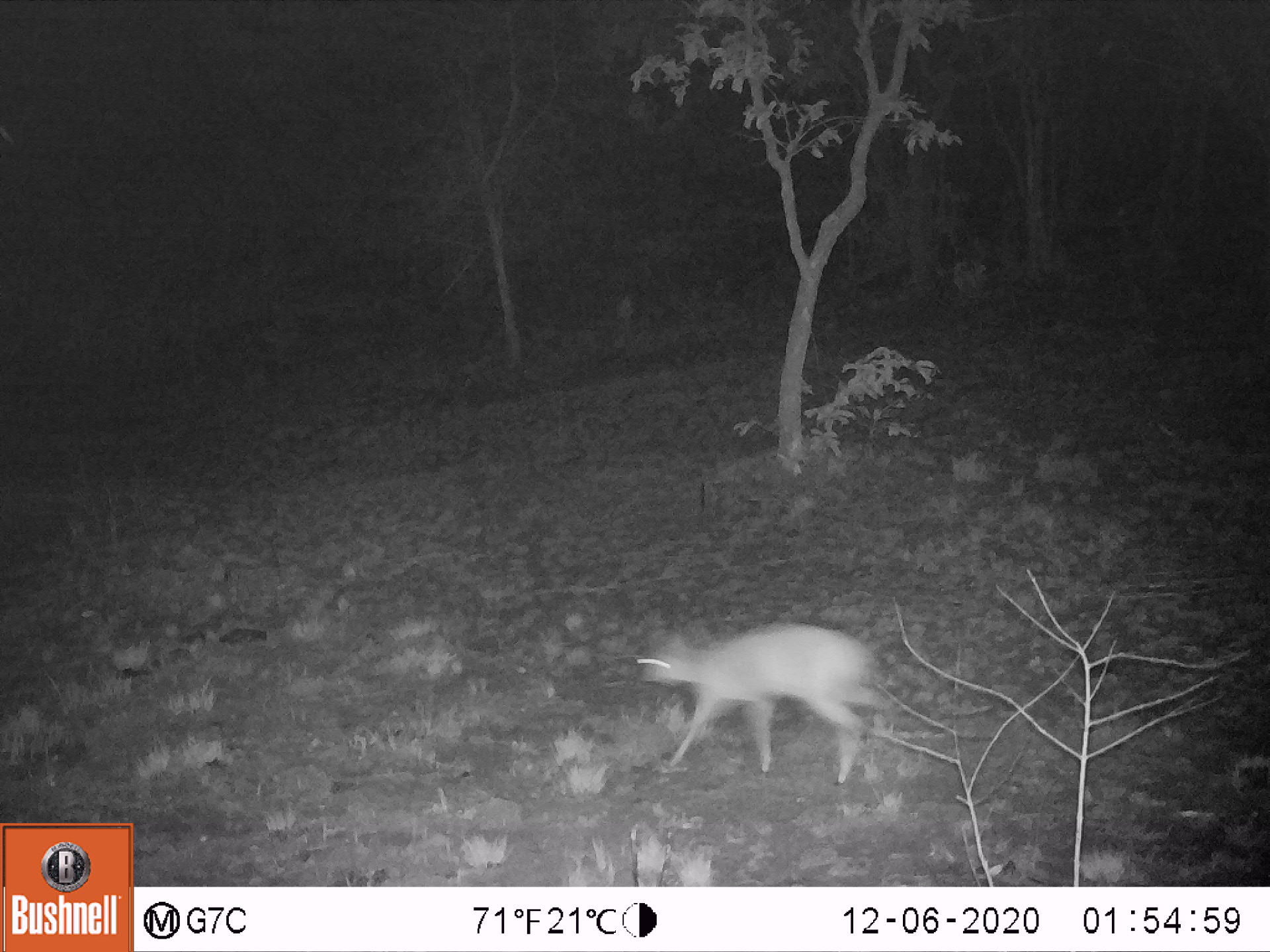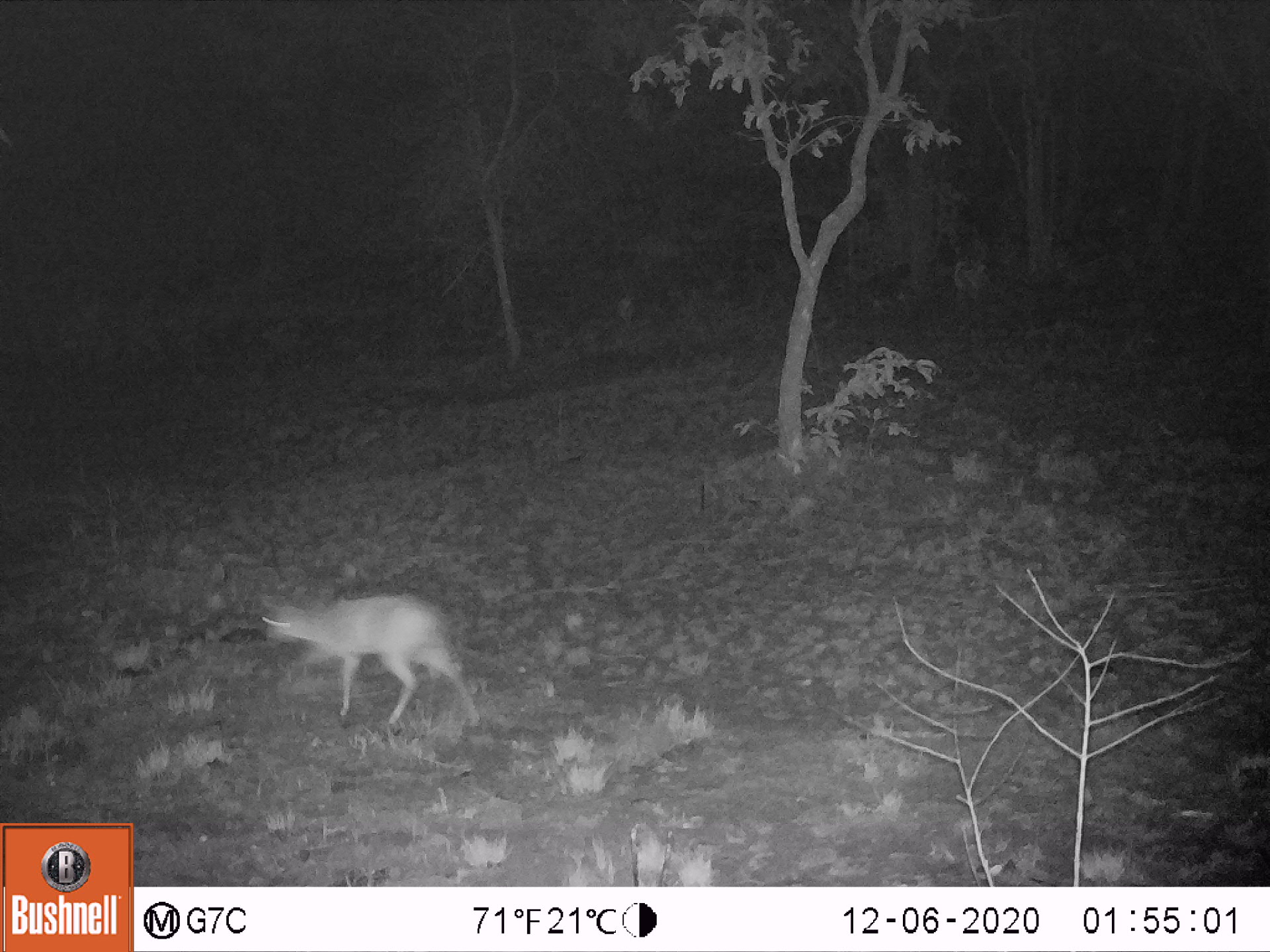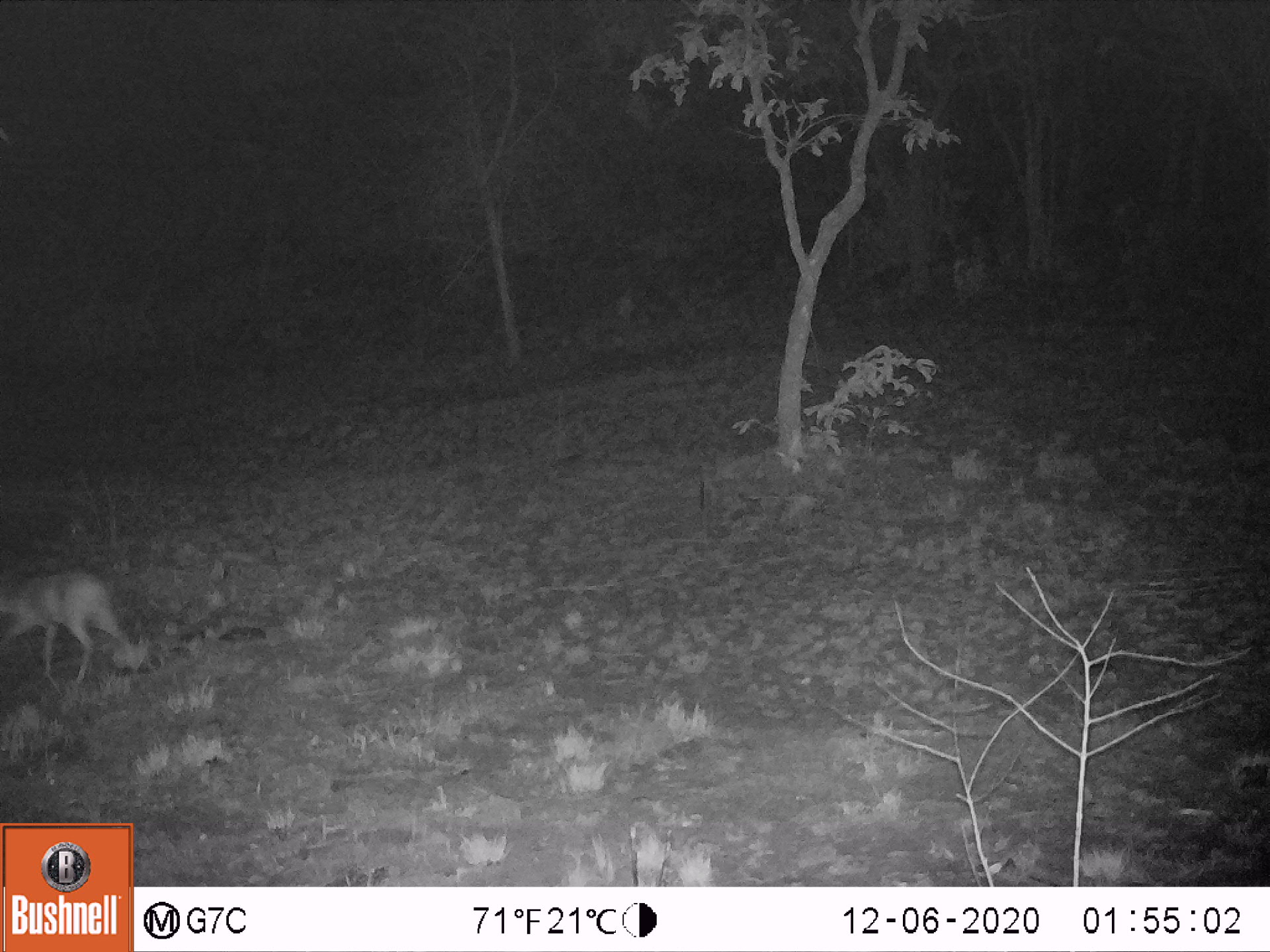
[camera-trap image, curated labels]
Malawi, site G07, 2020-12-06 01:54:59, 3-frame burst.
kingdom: Animalia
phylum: Chordata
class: Mammalia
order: Artiodactyla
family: Bovidae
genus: Oreotragus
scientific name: Oreotragus oreotragus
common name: klipspringer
Klipspringer (Oreotragus oreotragus), count 1.